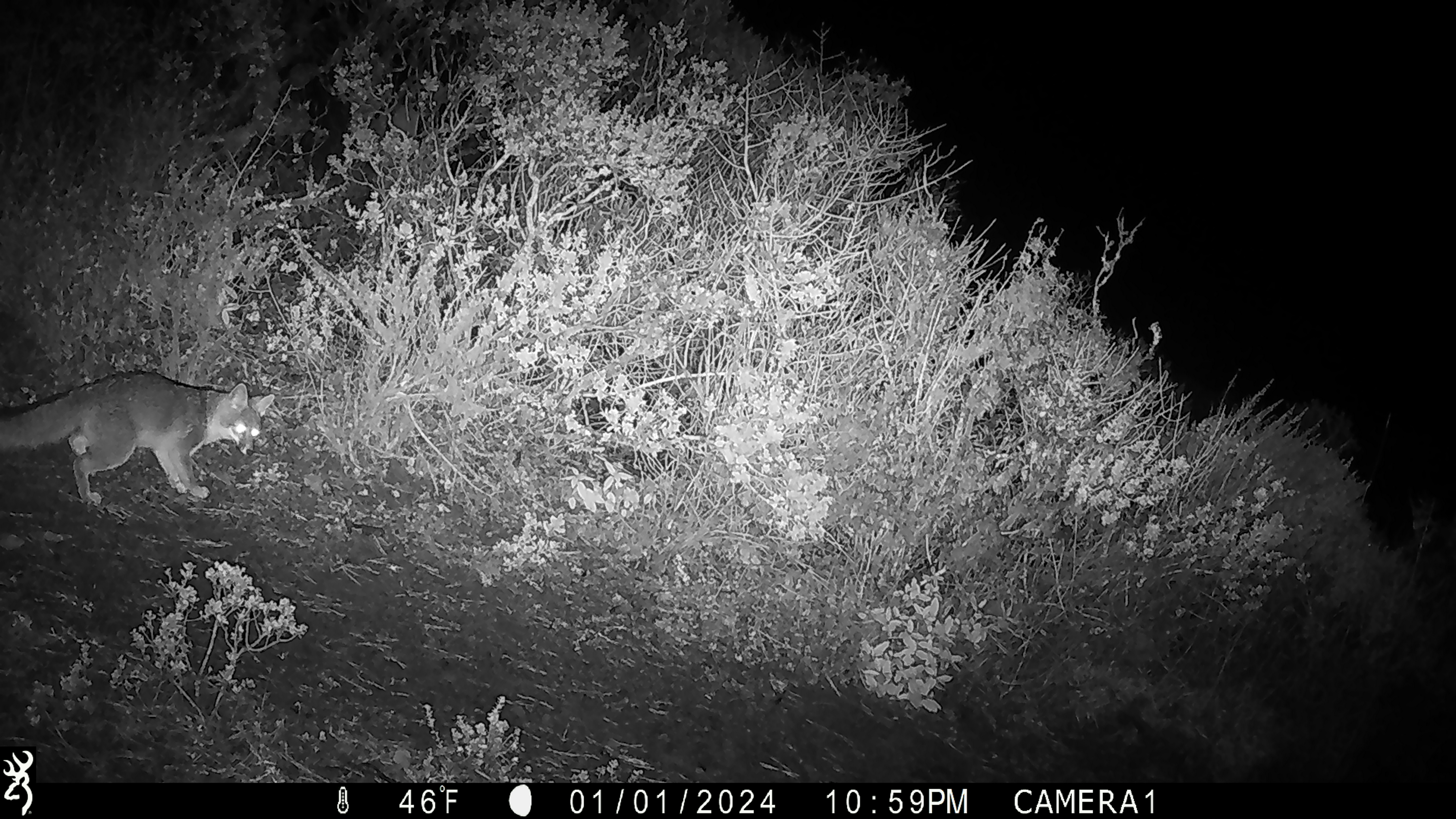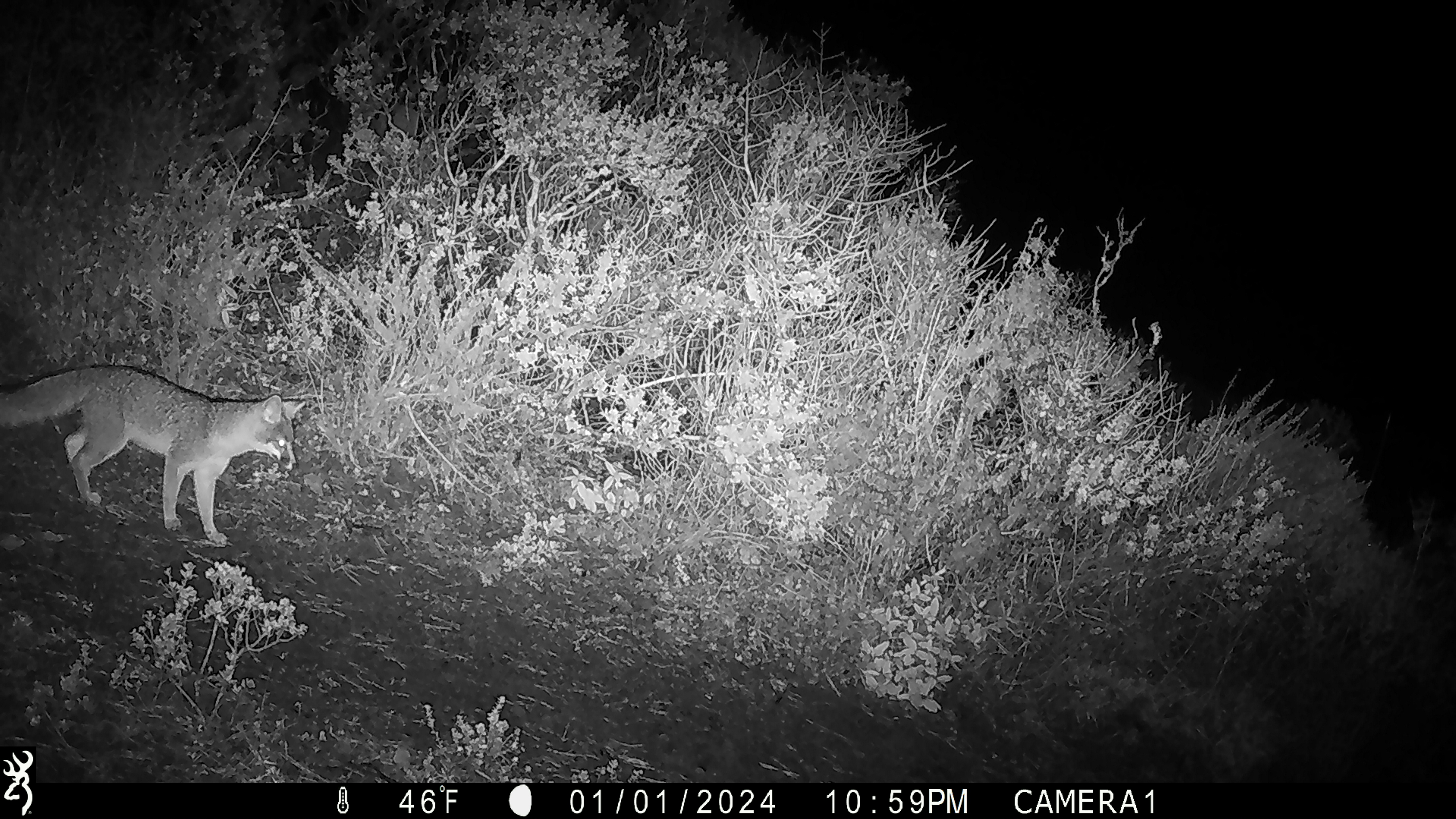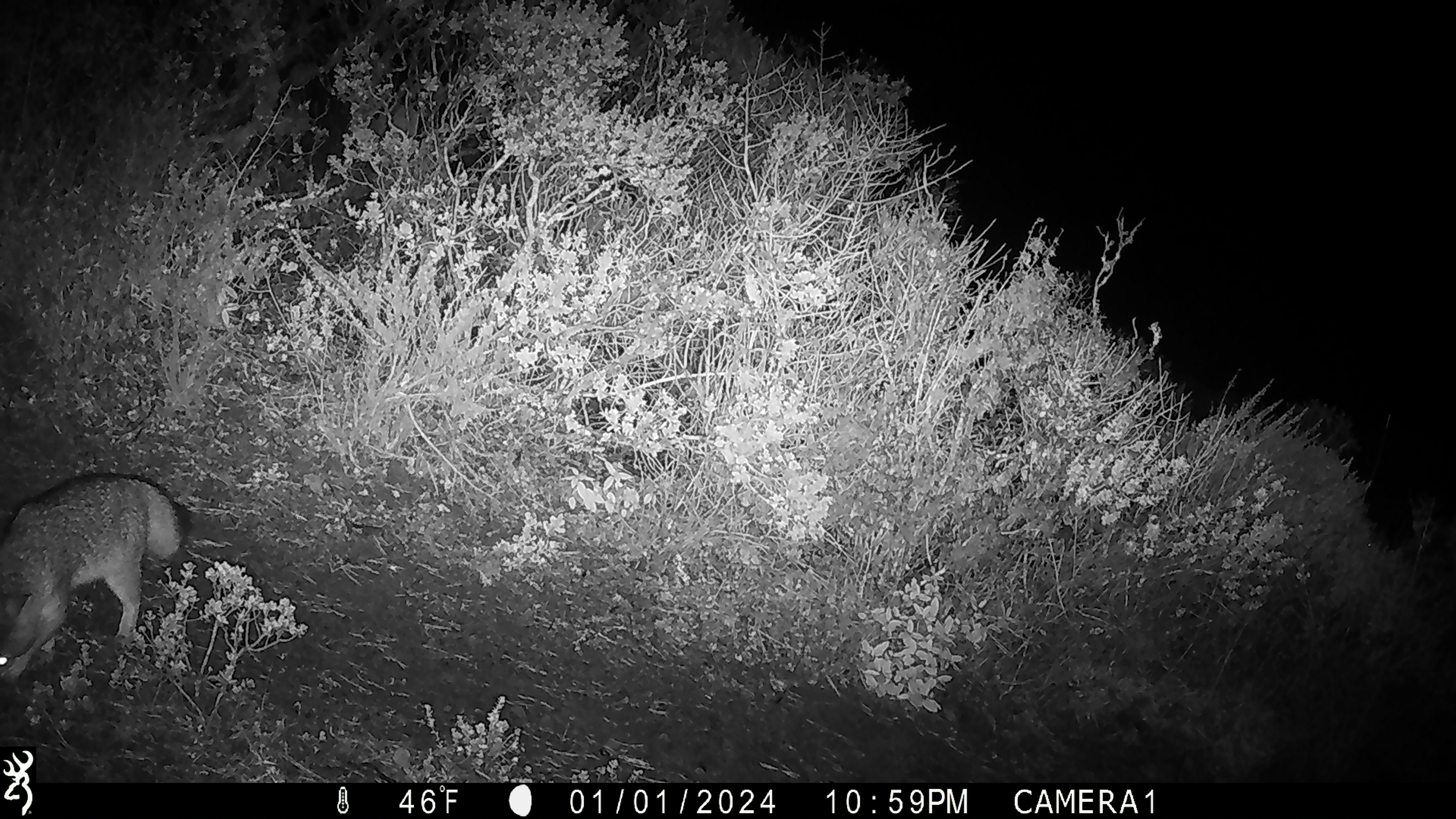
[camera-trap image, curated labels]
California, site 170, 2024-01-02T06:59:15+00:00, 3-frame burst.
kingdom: Animalia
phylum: Chordata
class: Mammalia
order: Carnivora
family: Canidae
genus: Urocyon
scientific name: Urocyon cinereoargenteus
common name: gray fox